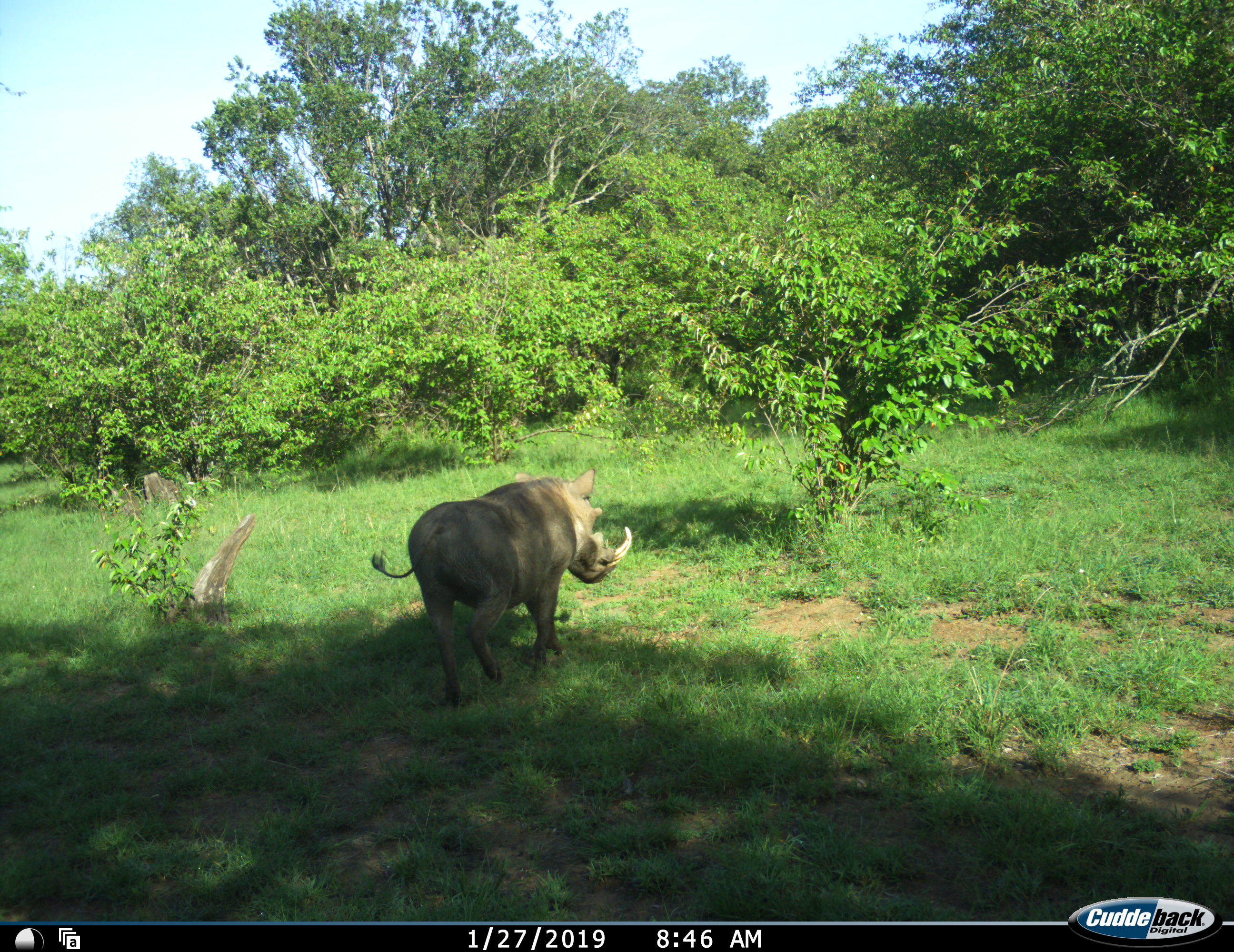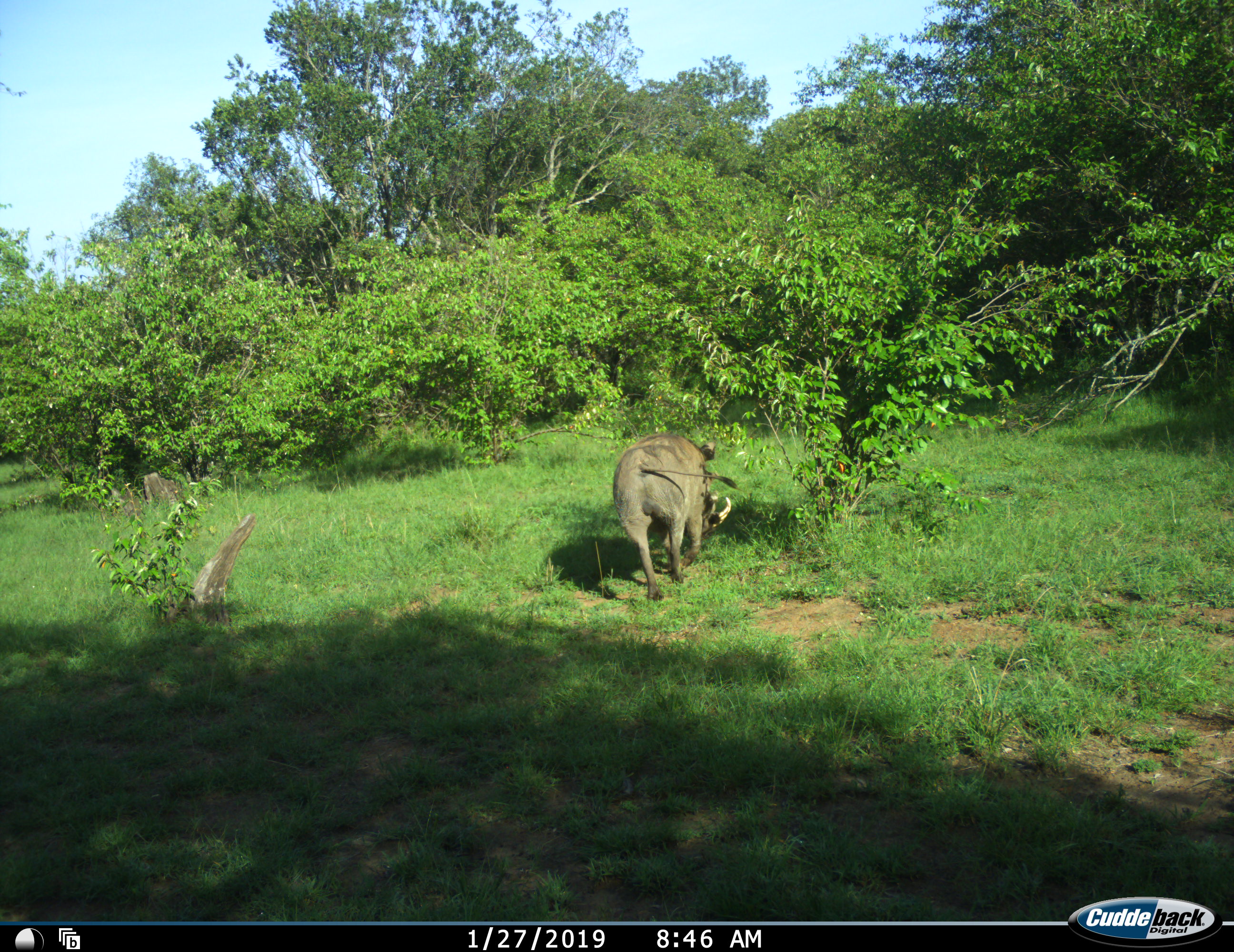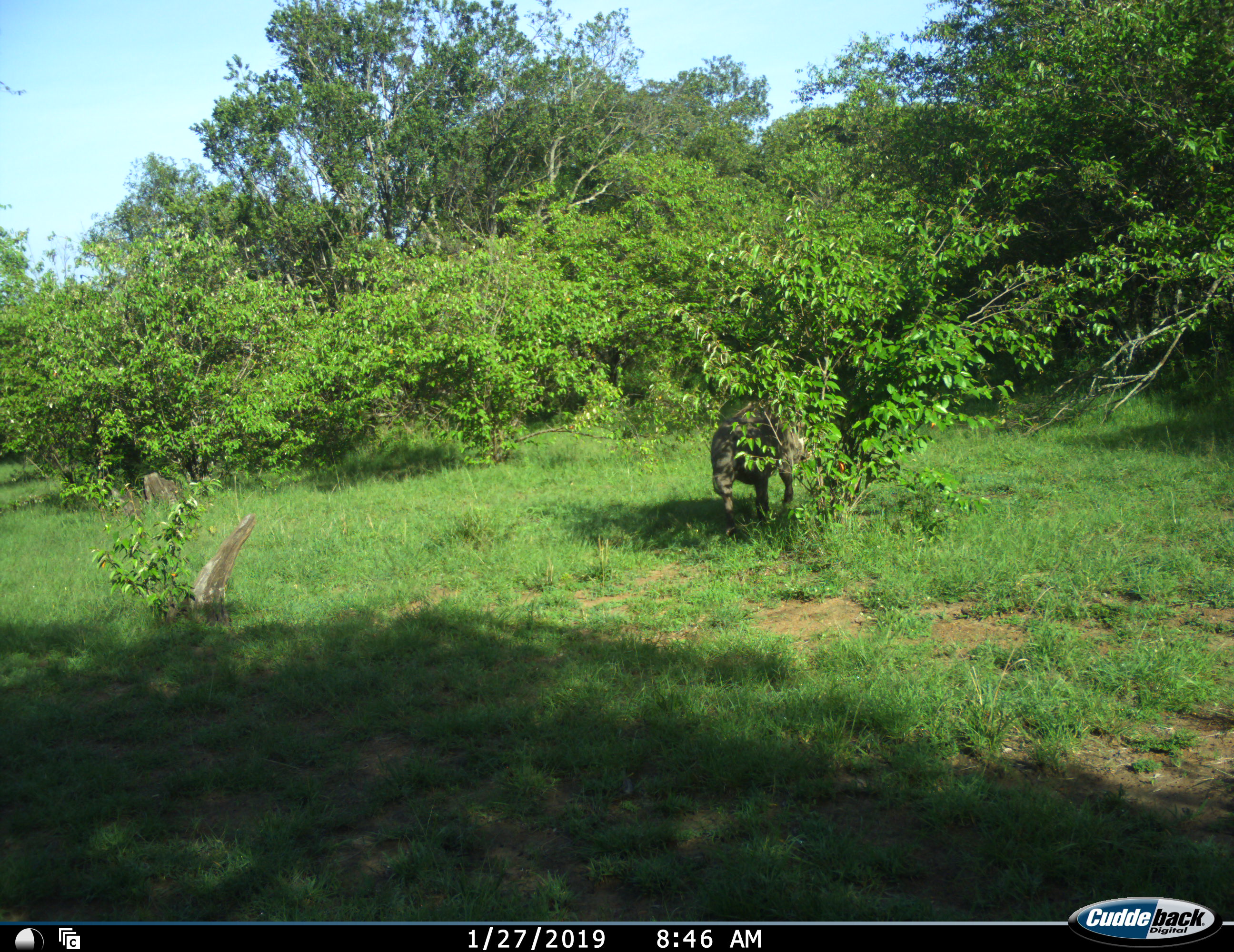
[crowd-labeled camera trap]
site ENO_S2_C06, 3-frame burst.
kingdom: Animalia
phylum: Chordata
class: Mammalia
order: Artiodactyla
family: Suidae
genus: Phacochoerus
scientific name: Phacochoerus africanus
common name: warthog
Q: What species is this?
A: Warthog (Phacochoerus africanus).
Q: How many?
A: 1.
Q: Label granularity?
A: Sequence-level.